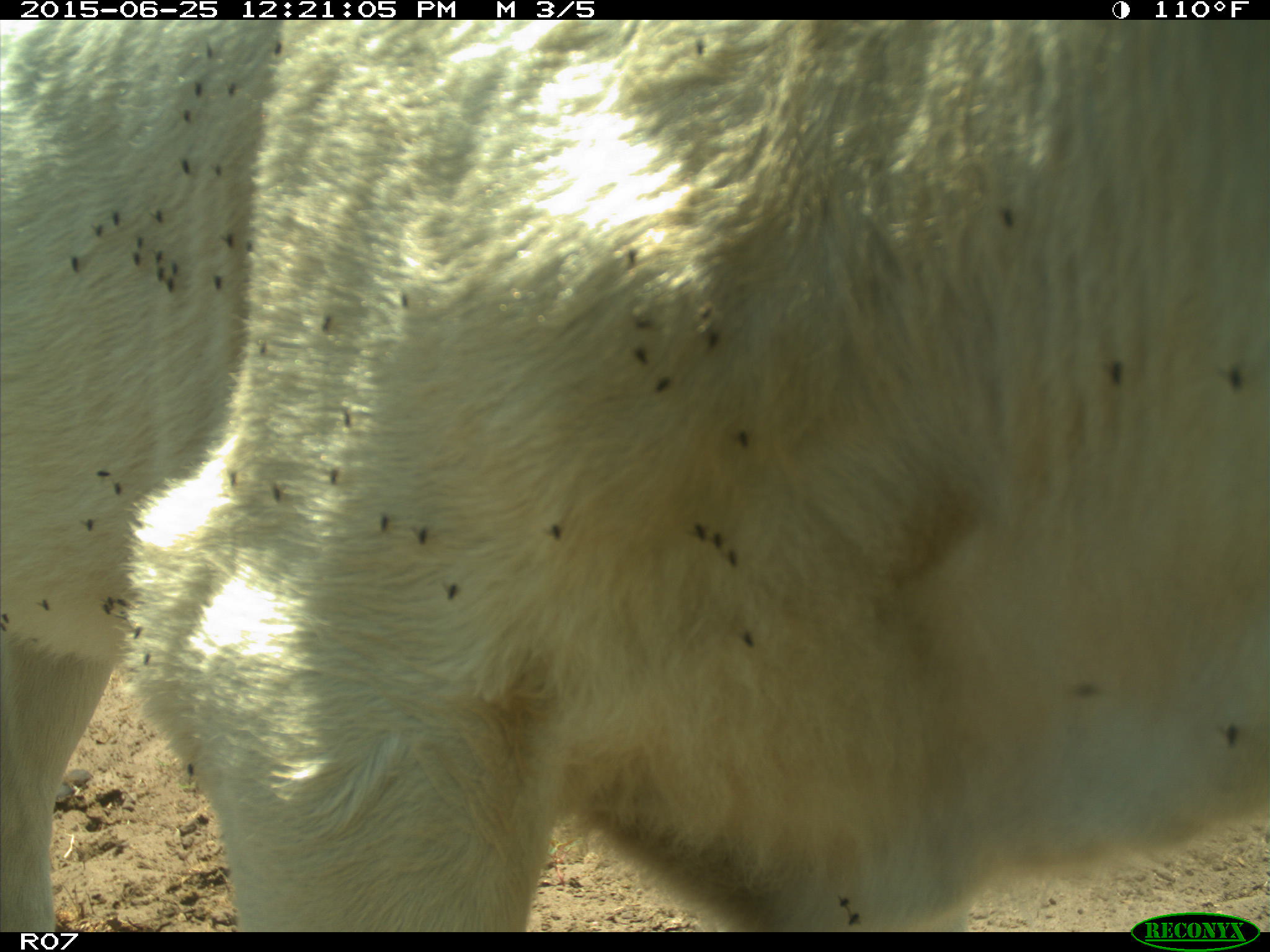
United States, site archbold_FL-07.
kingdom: Animalia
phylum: Chordata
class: Mammalia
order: Artiodactyla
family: Bovidae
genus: Bos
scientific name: Bos taurus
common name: domestic cow